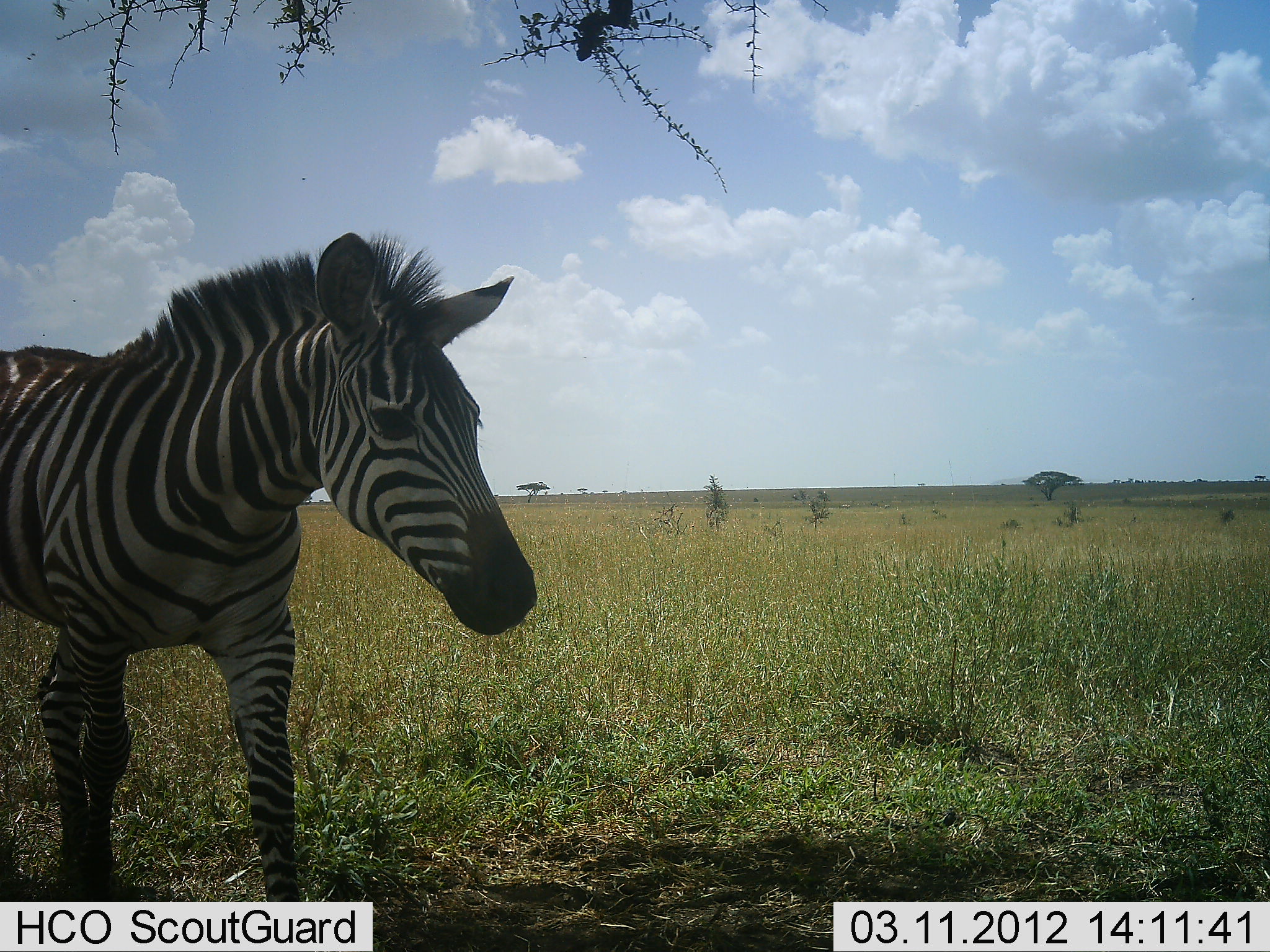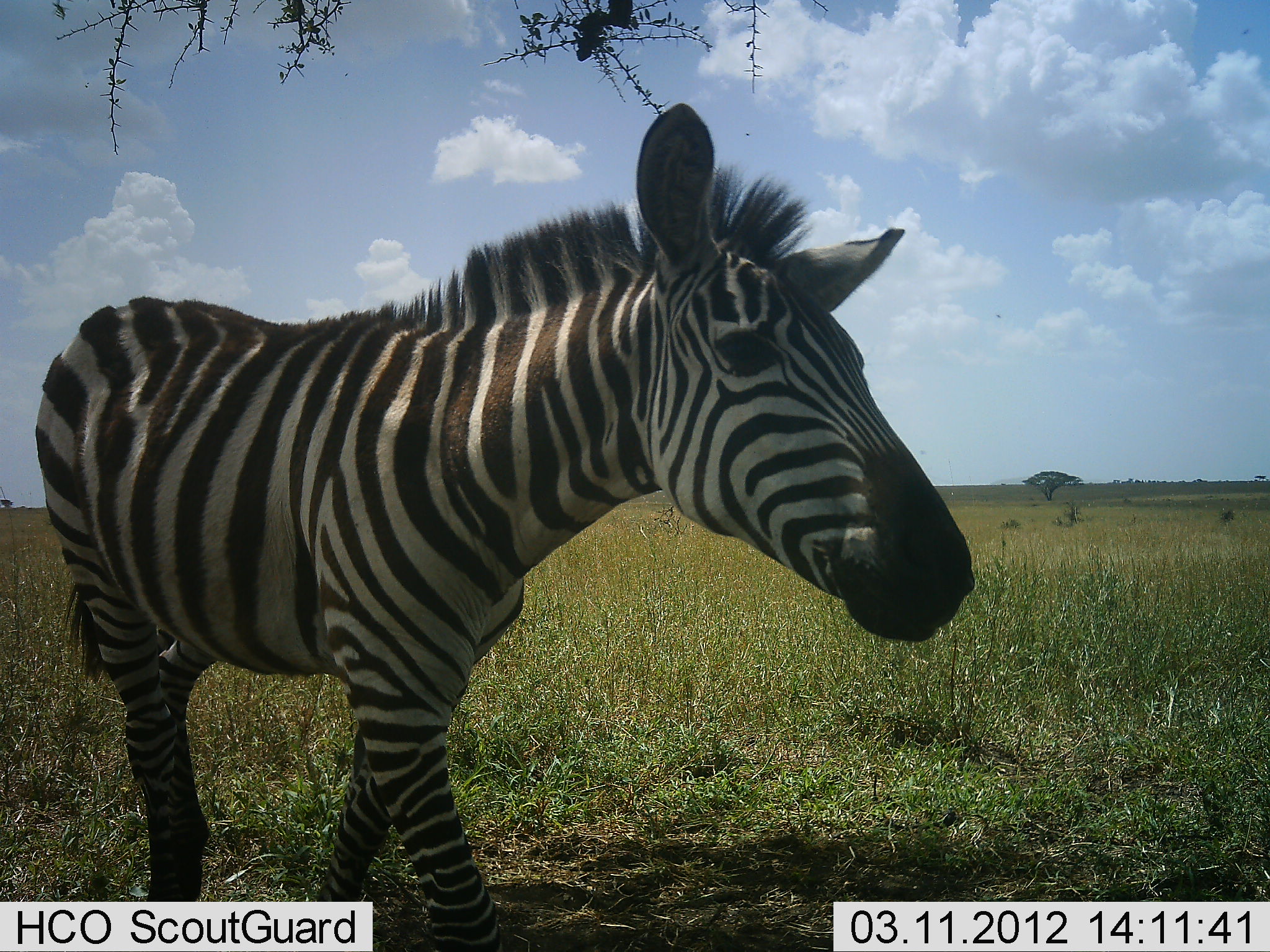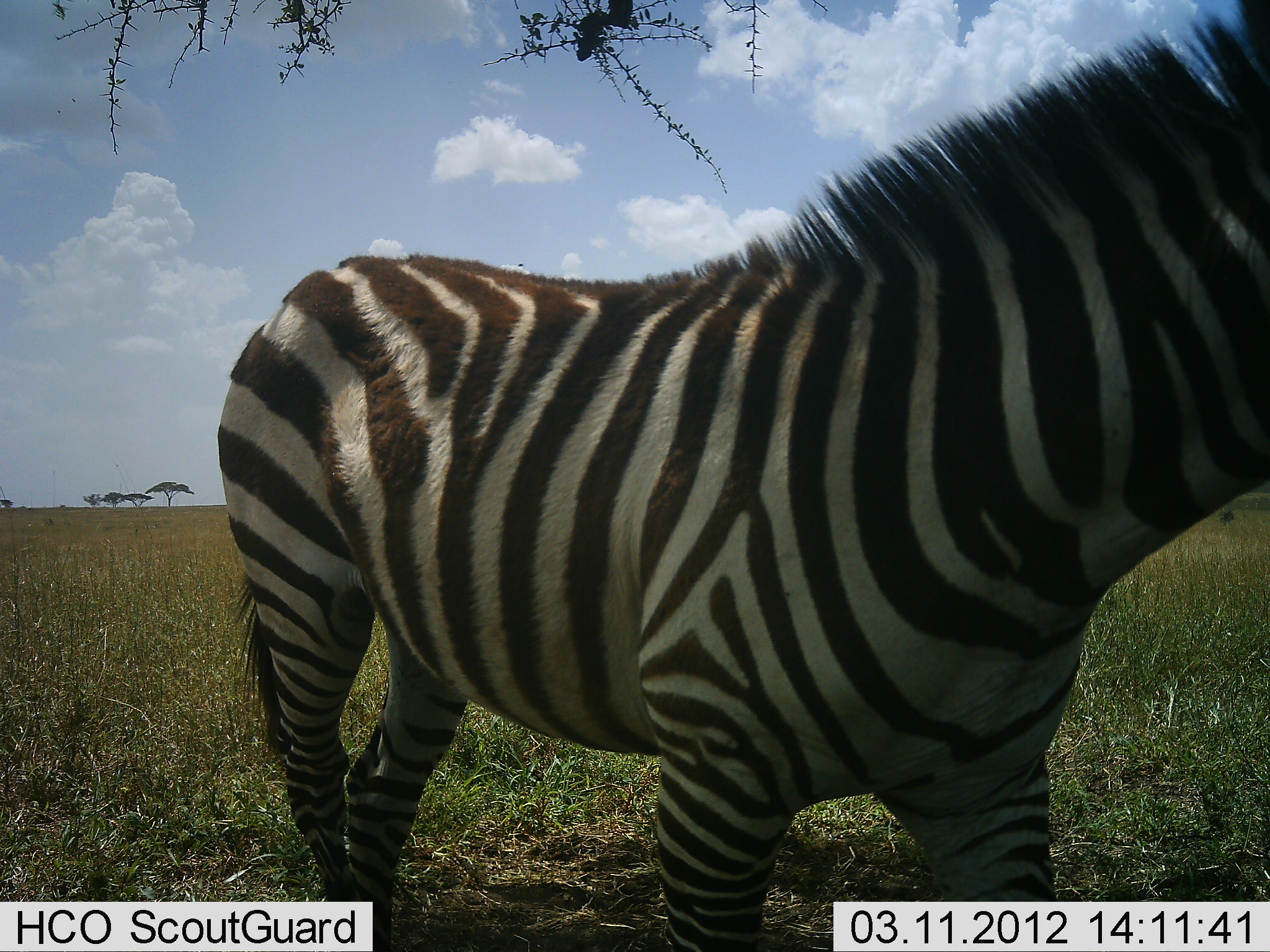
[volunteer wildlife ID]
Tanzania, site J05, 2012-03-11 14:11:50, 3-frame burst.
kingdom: Animalia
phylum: Chordata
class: Mammalia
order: Perissodactyla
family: Equidae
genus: Equus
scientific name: Equus quagga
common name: plains zebra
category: zebra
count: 1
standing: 12%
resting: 0%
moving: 94%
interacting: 0%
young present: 0%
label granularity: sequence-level